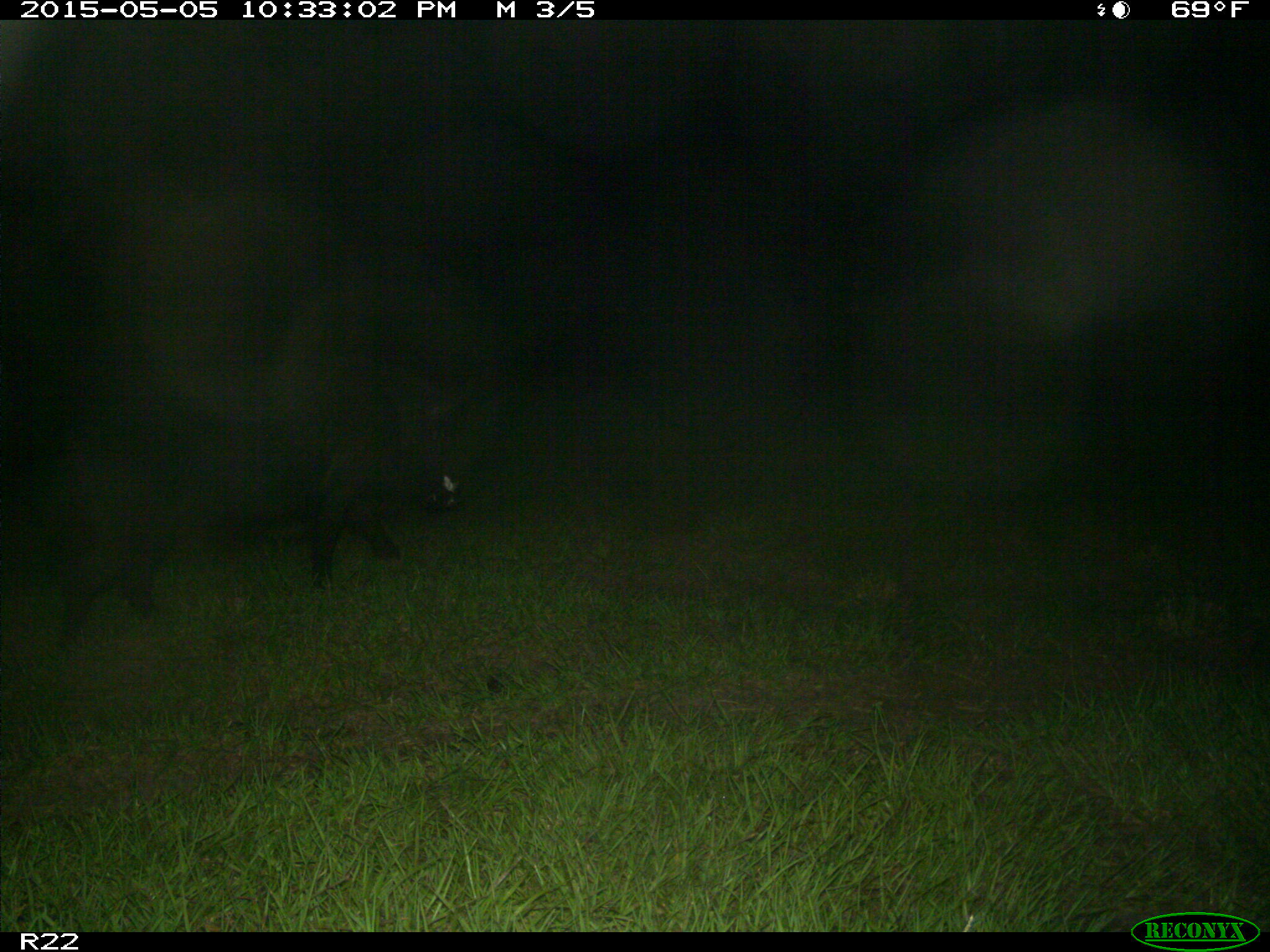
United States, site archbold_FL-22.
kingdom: Animalia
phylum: Chordata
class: Mammalia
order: Artiodactyla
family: Suidae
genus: Sus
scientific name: Sus scrofa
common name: wild boar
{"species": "Sus scrofa (wild boar)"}